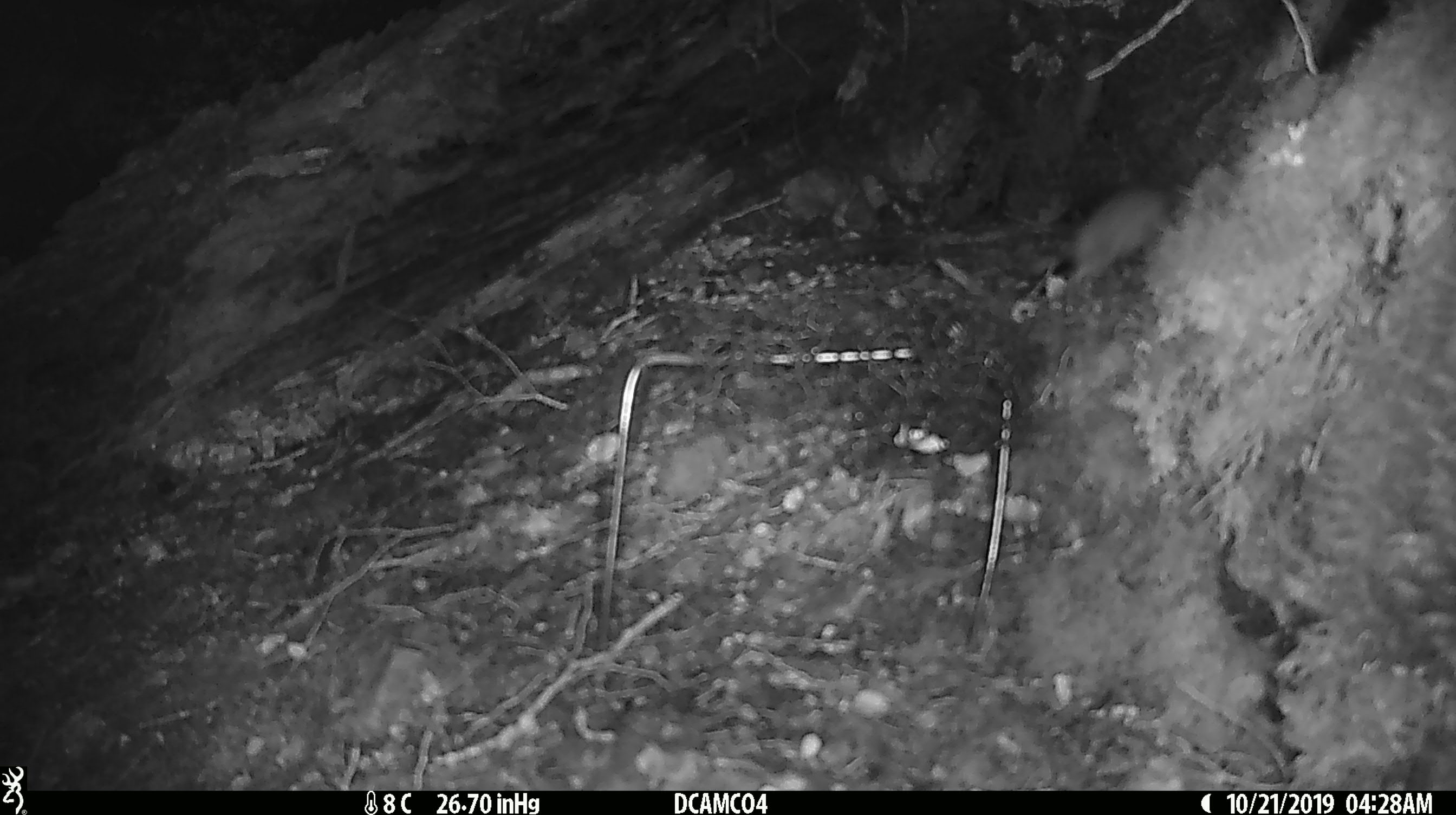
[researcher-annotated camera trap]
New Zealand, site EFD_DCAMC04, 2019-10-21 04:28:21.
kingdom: Animalia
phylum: Chordata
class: Mammalia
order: Rodentia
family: Muridae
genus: Mus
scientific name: Mus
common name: mouse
Mouse (Mus).